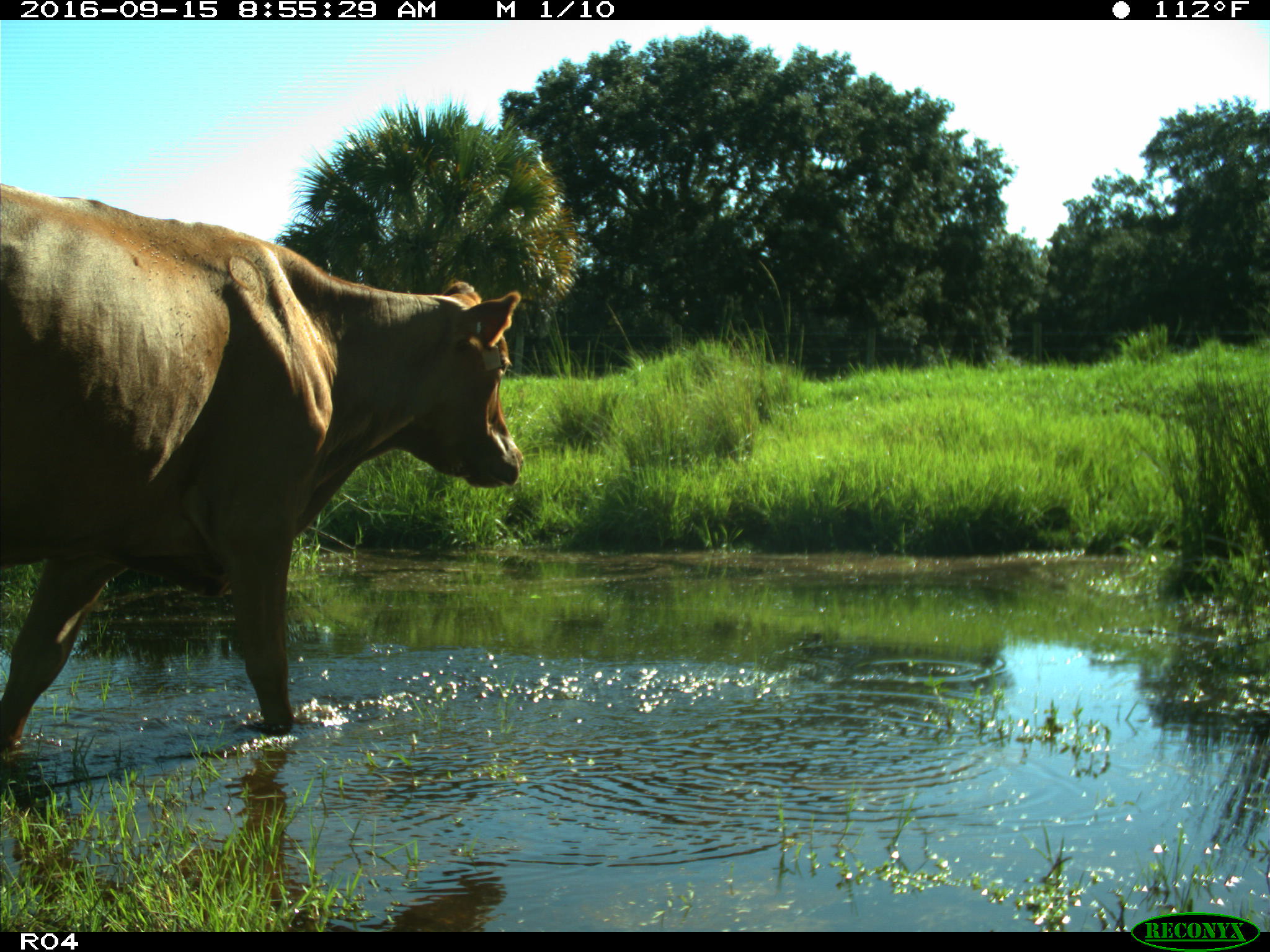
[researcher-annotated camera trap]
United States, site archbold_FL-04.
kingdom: Animalia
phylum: Chordata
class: Mammalia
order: Artiodactyla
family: Bovidae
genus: Bos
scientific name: Bos taurus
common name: domestic cow